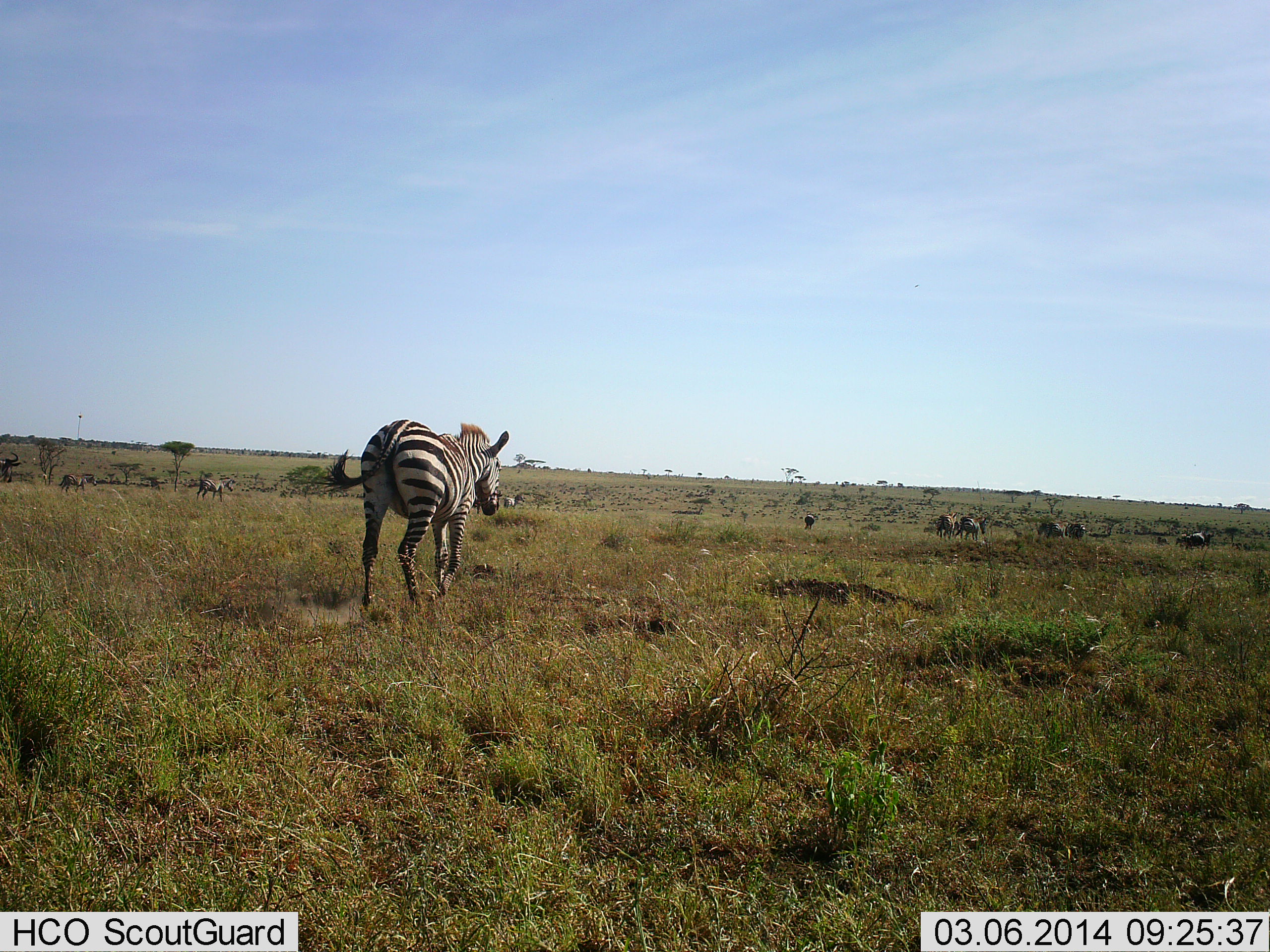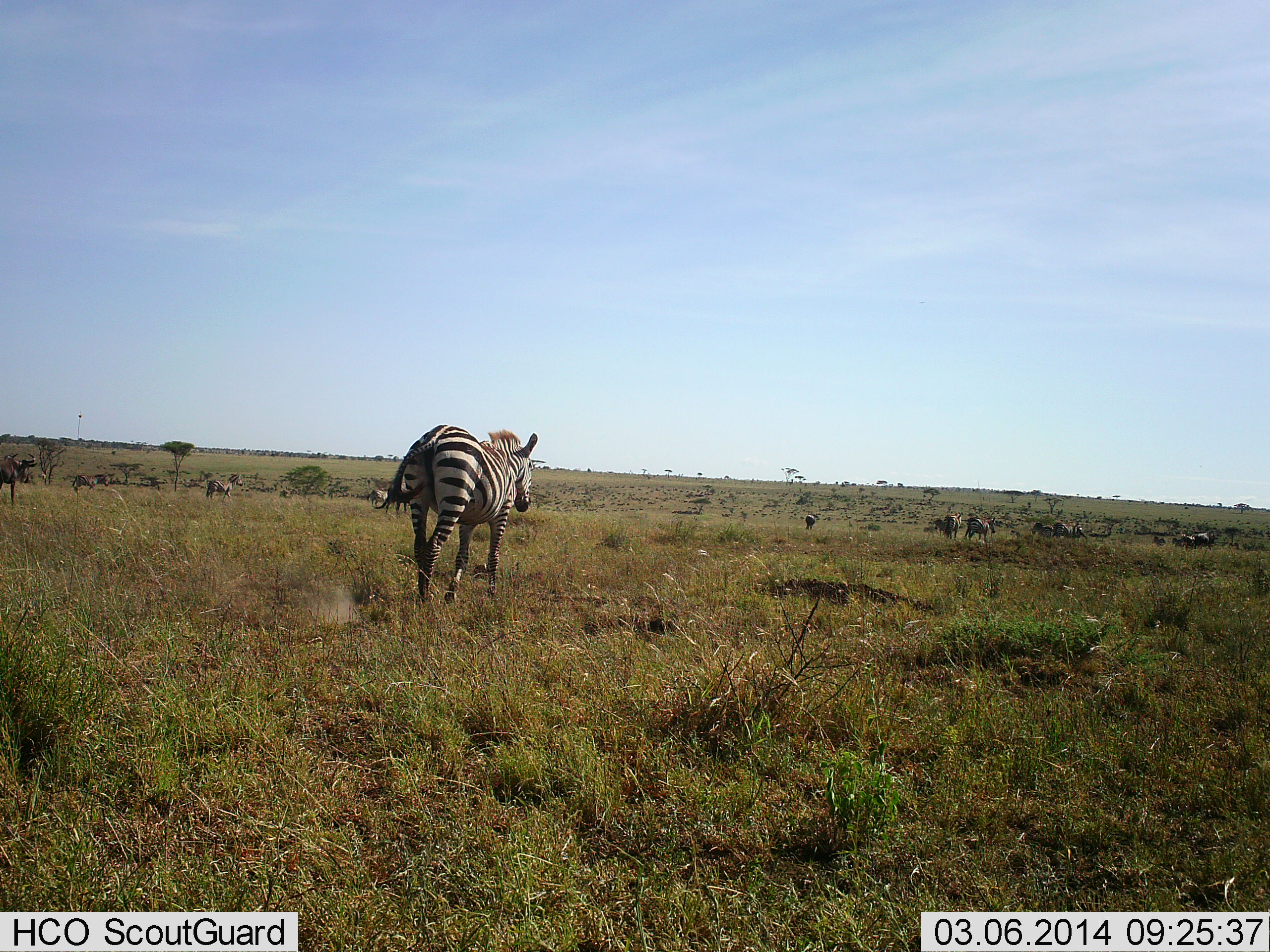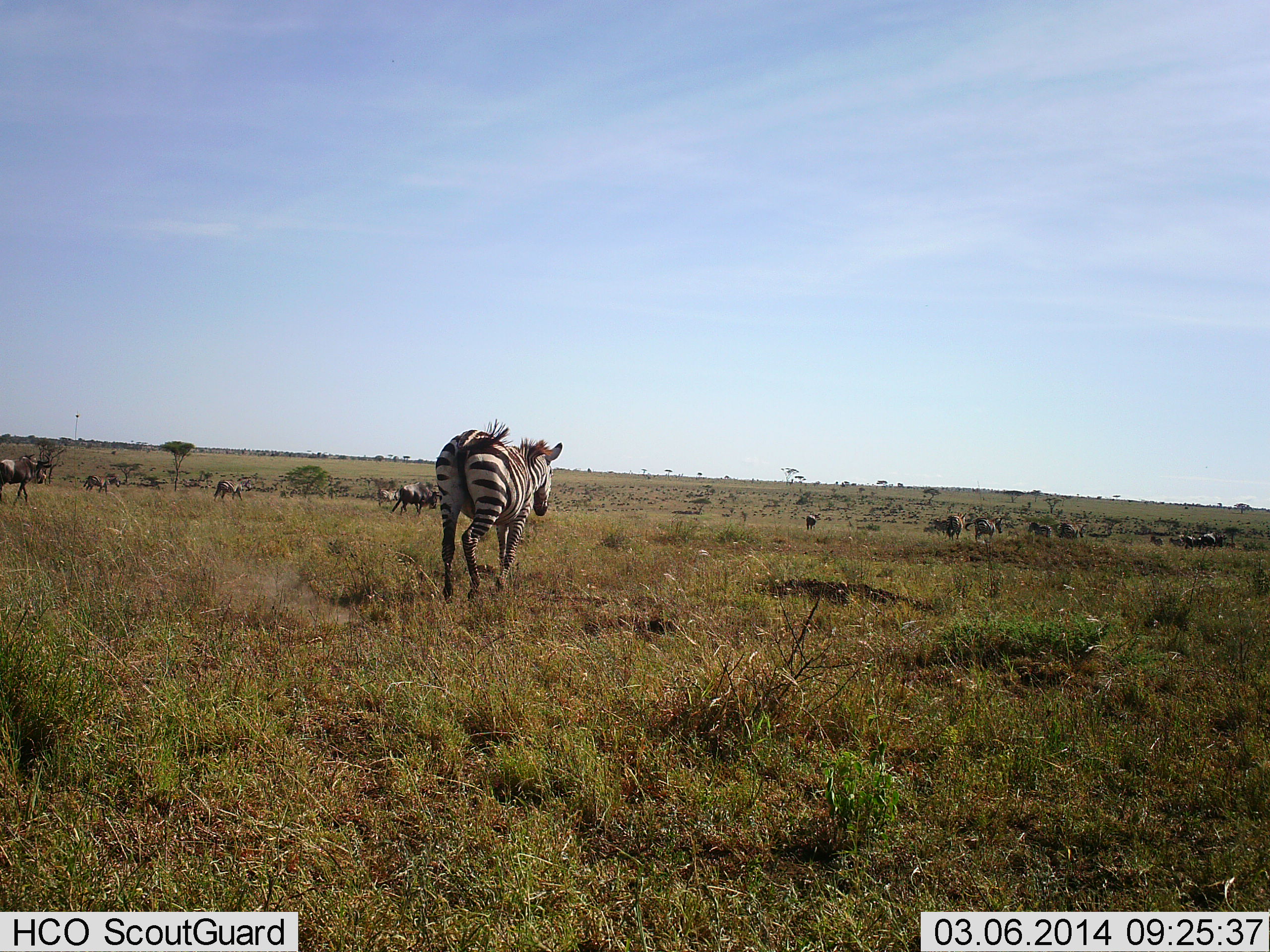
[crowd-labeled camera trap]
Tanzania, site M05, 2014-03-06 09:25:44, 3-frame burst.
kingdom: Animalia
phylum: Chordata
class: Mammalia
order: Perissodactyla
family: Equidae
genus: Equus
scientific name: Equus quagga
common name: plains zebra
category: zebra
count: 3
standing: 0%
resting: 0%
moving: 100%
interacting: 0%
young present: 0%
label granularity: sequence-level